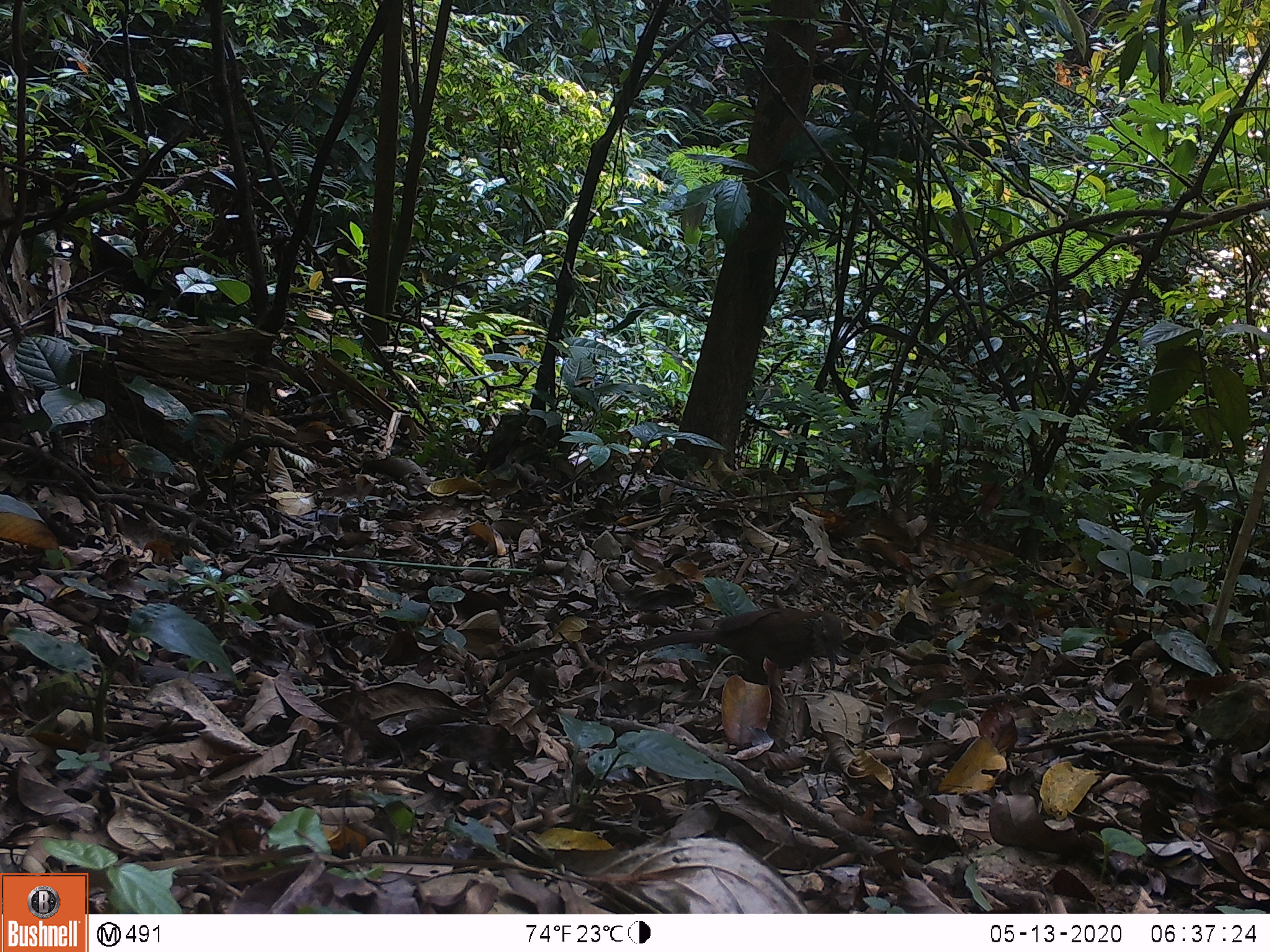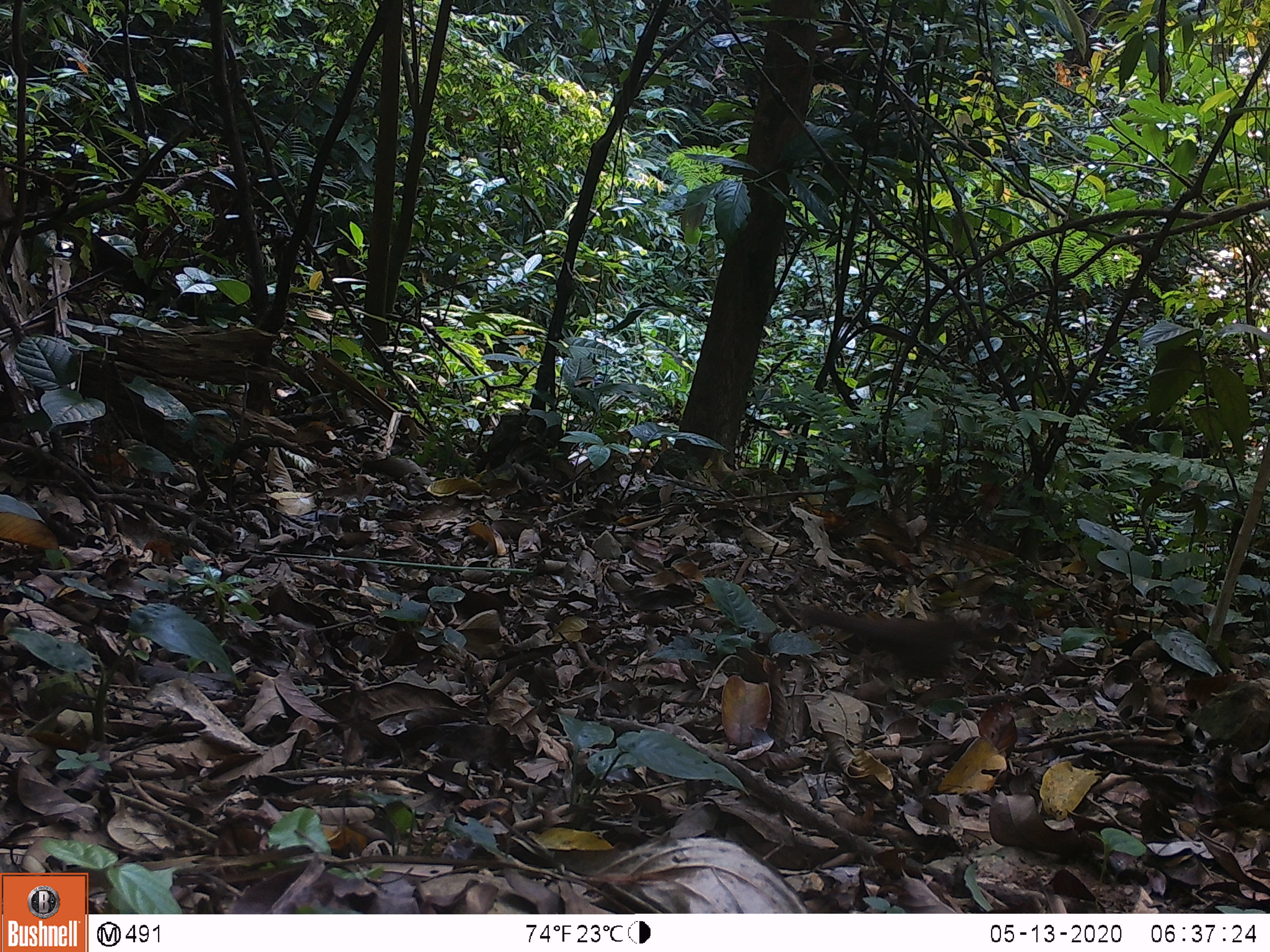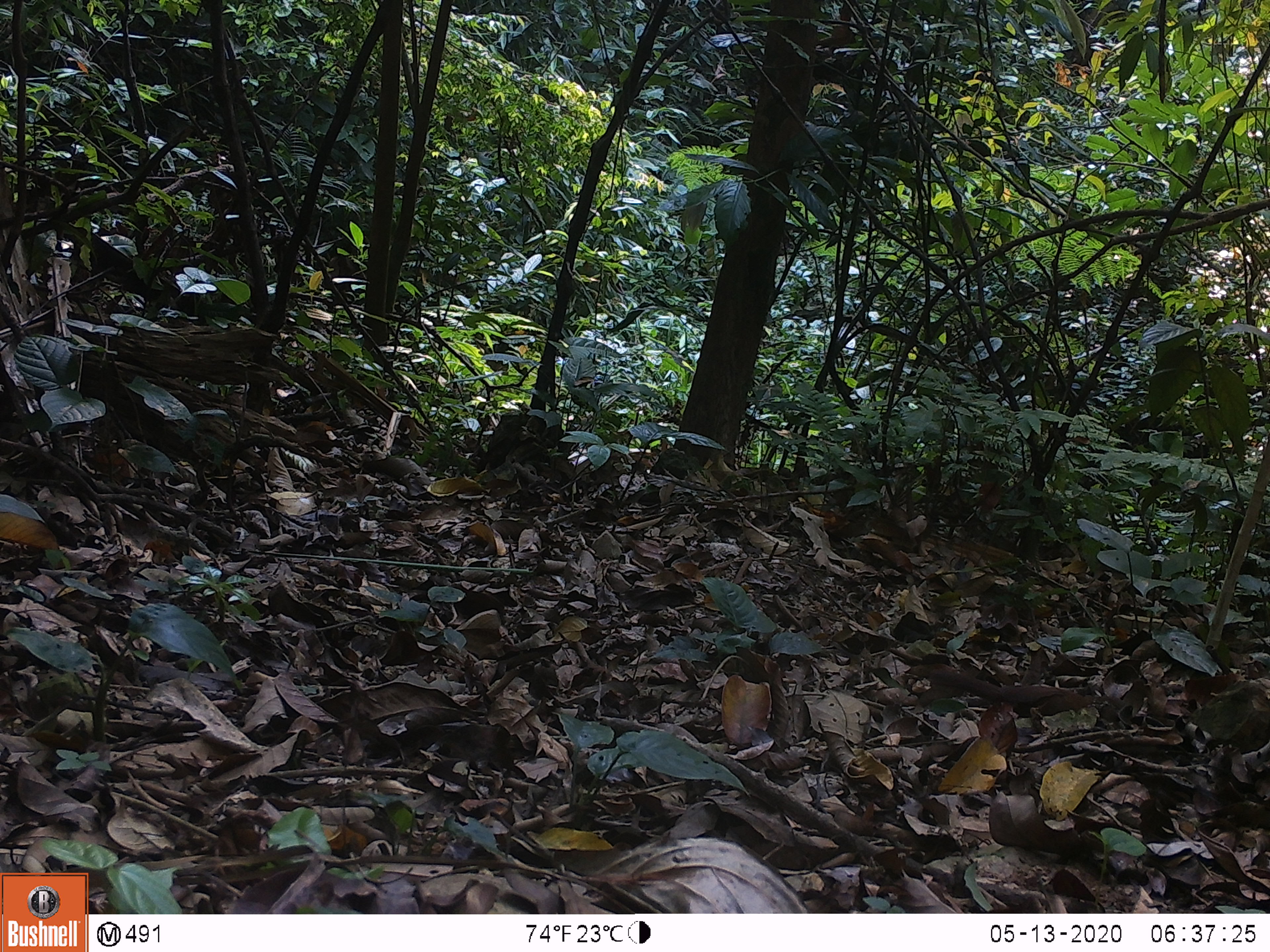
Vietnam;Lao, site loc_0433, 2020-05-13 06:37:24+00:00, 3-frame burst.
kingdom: Animalia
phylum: Chordata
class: Aves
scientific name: Aves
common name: bird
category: unidentified bird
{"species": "unidentified bird (bird) (Aves)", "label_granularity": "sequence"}